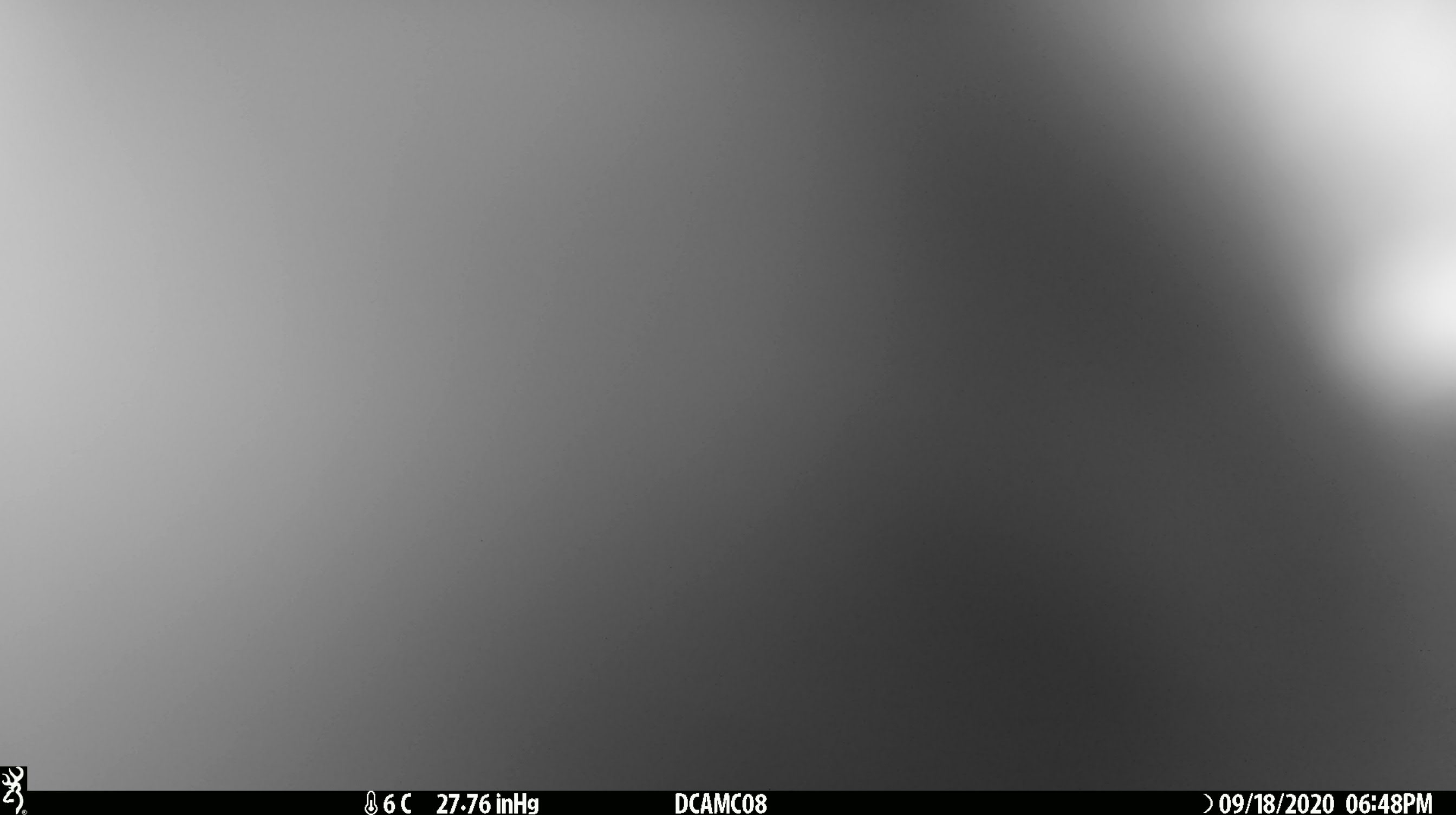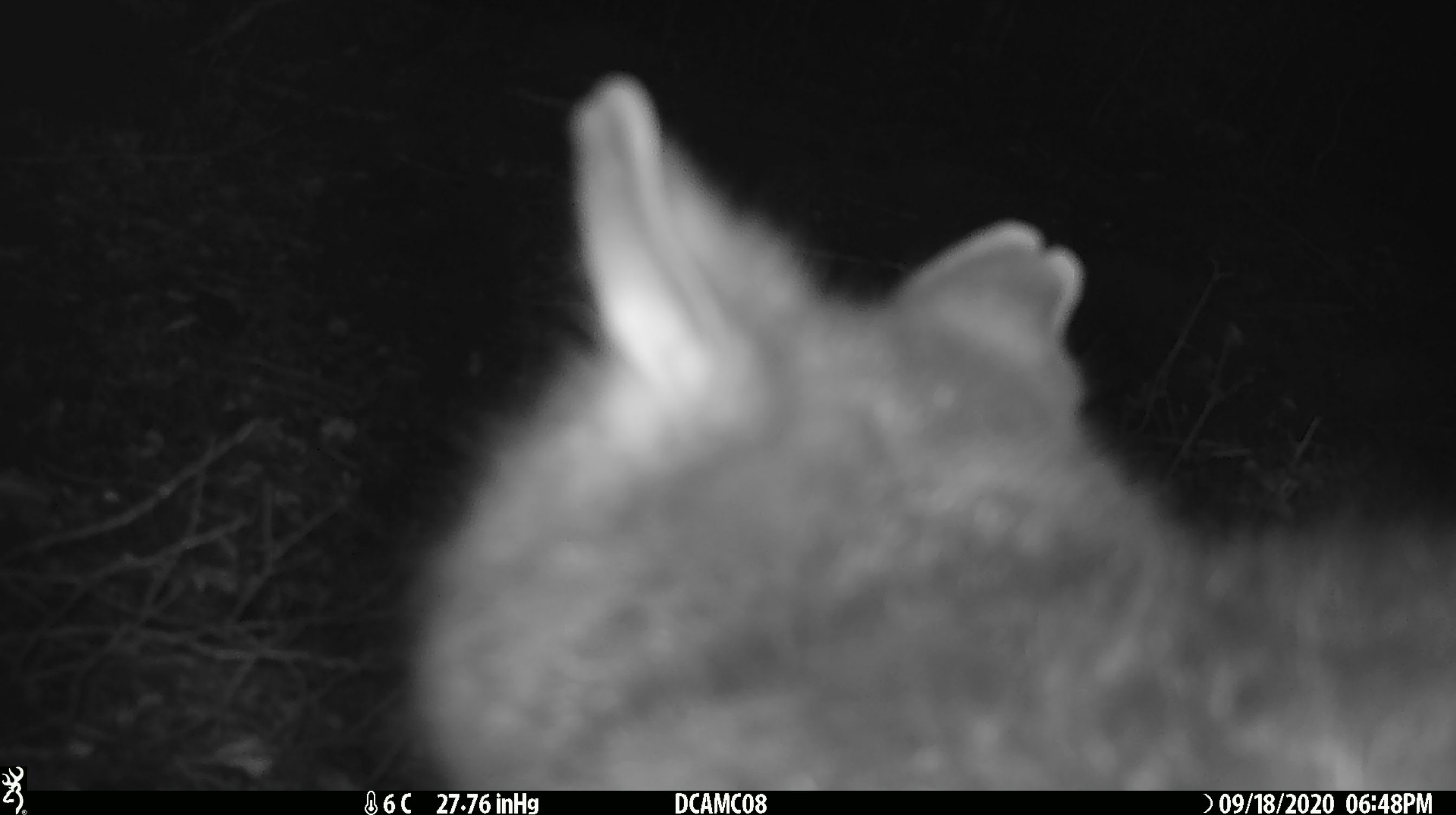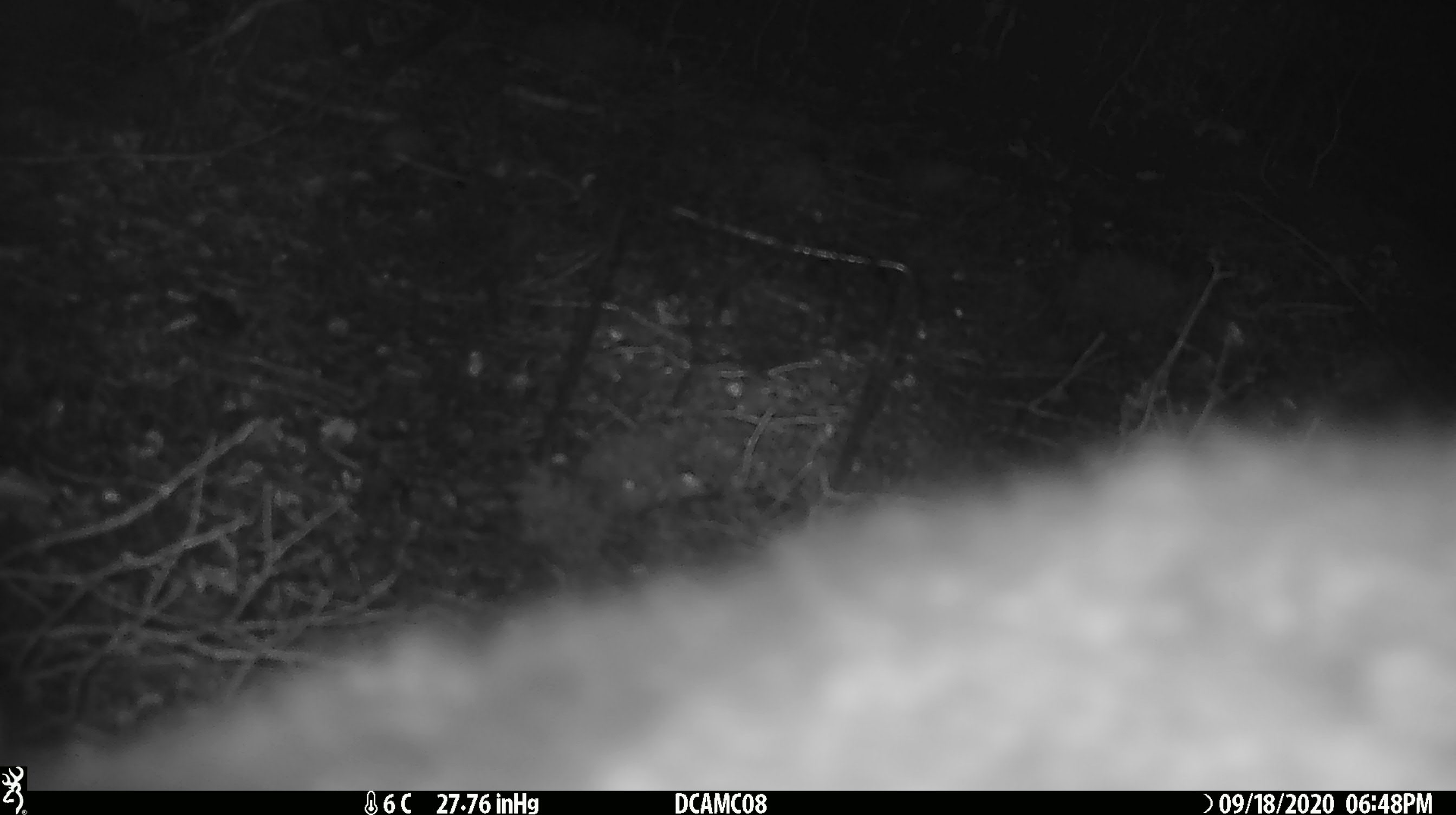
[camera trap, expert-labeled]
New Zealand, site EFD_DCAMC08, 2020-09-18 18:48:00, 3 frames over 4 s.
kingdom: Animalia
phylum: Chordata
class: Mammalia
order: Diprotodontia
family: Phalangeridae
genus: Trichosurus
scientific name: Trichosurus vulpecula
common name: common brushtail possum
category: possum